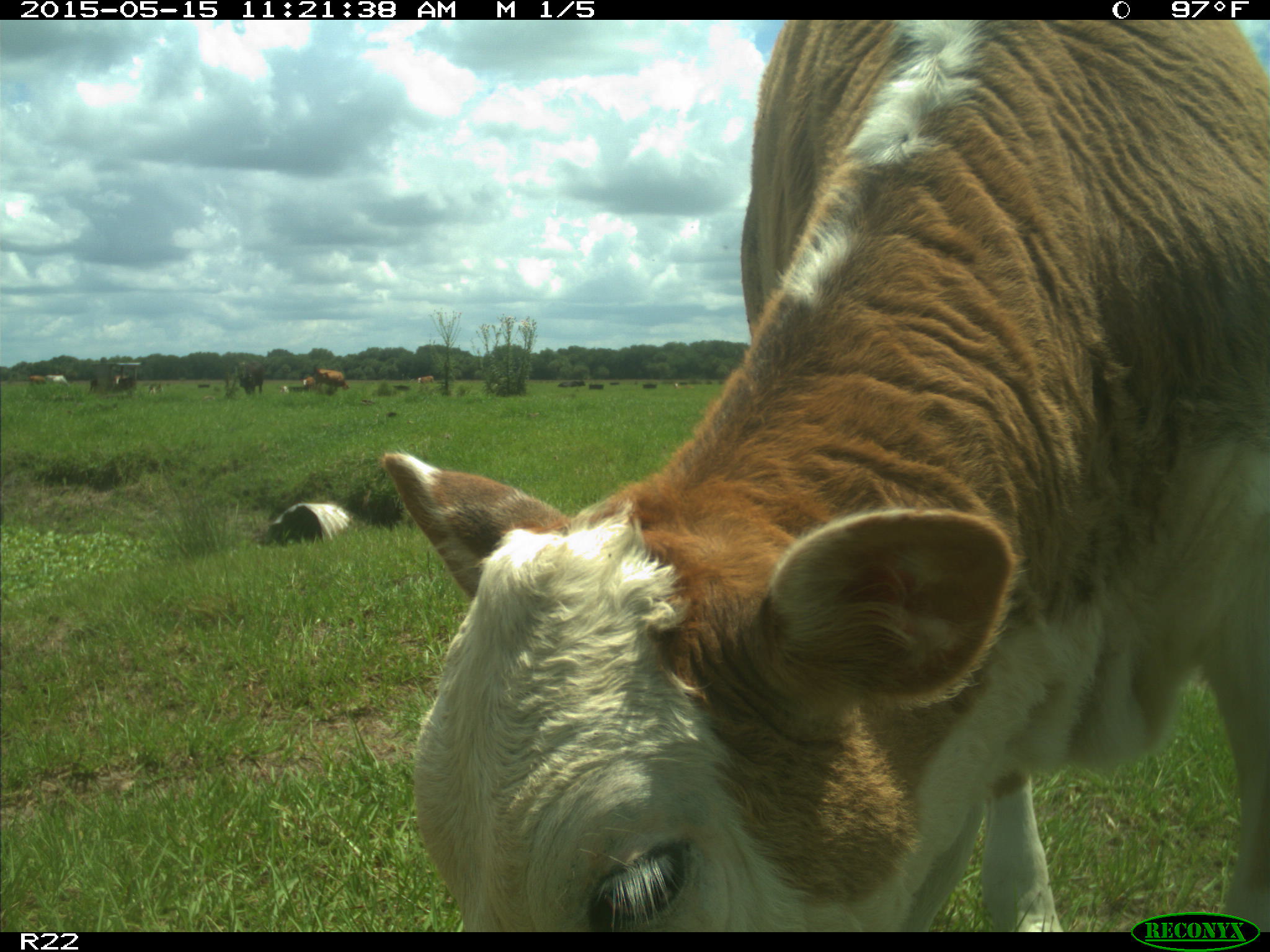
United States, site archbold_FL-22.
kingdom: Animalia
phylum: Chordata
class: Mammalia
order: Artiodactyla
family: Bovidae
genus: Bos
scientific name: Bos taurus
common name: domestic cow